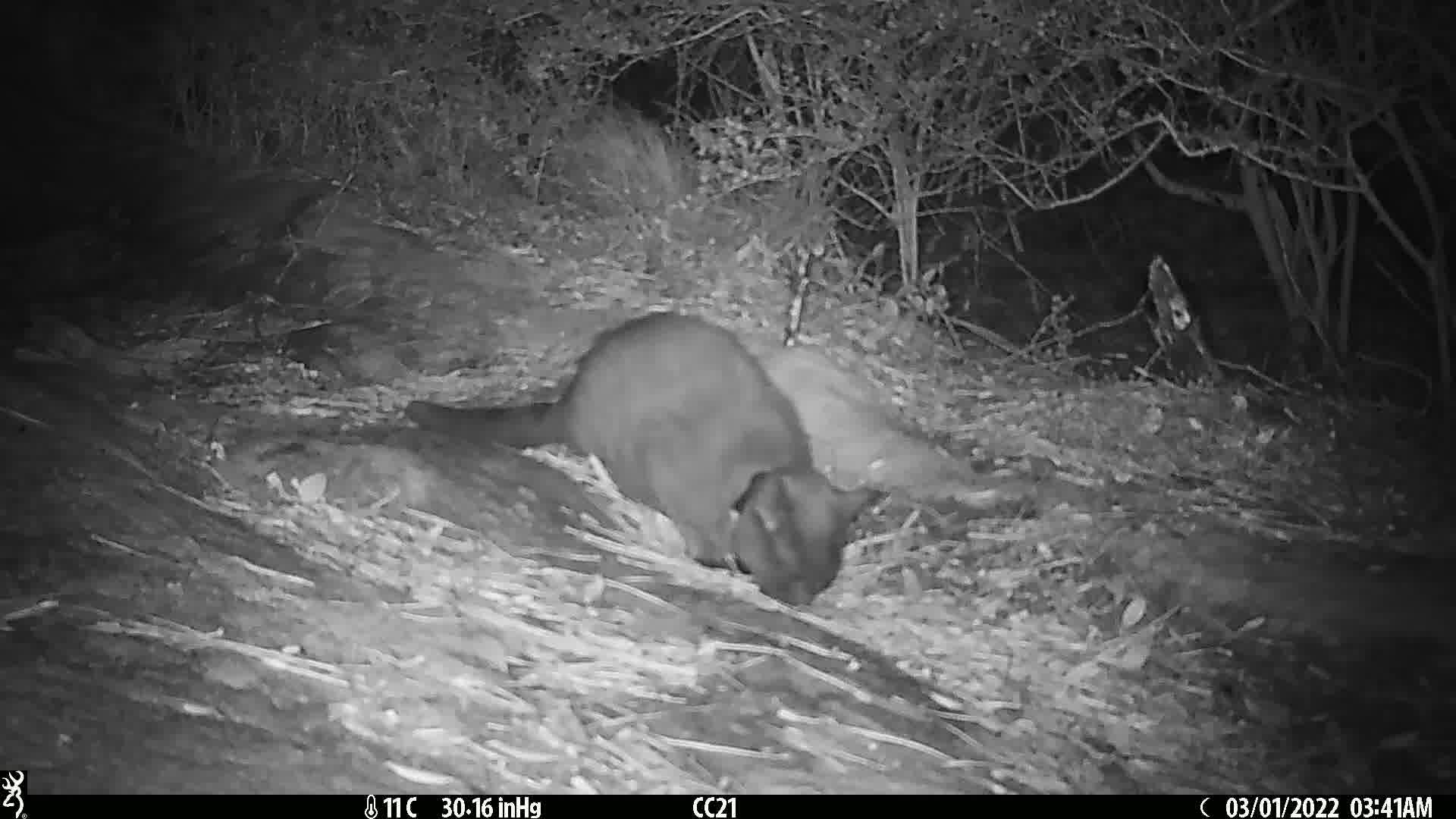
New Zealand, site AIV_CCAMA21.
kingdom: Animalia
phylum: Chordata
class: Mammalia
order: Carnivora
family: Felidae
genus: Felis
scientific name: Felis catus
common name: domestic cat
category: cat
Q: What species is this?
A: Cat (domestic cat) (Felis catus).